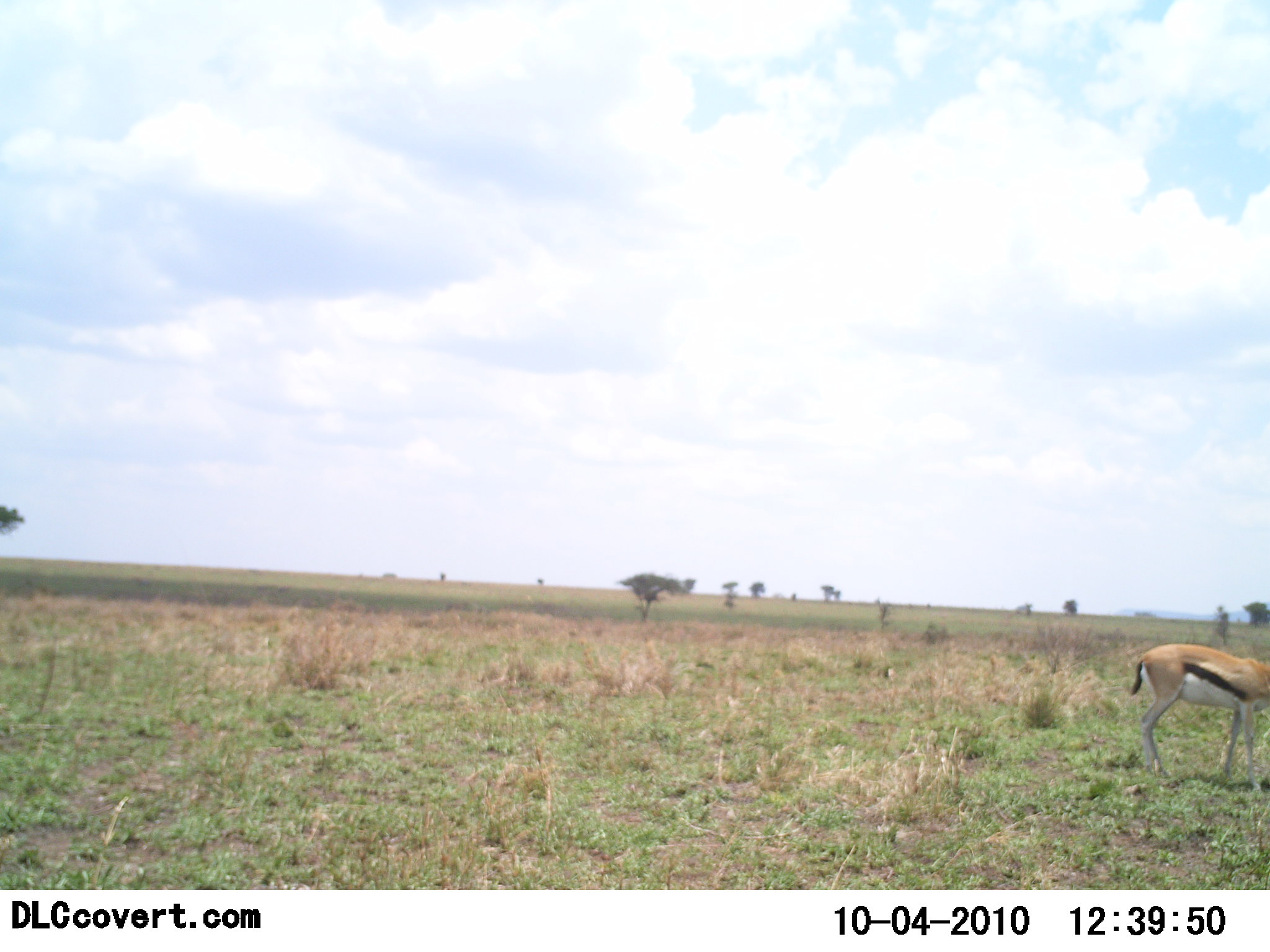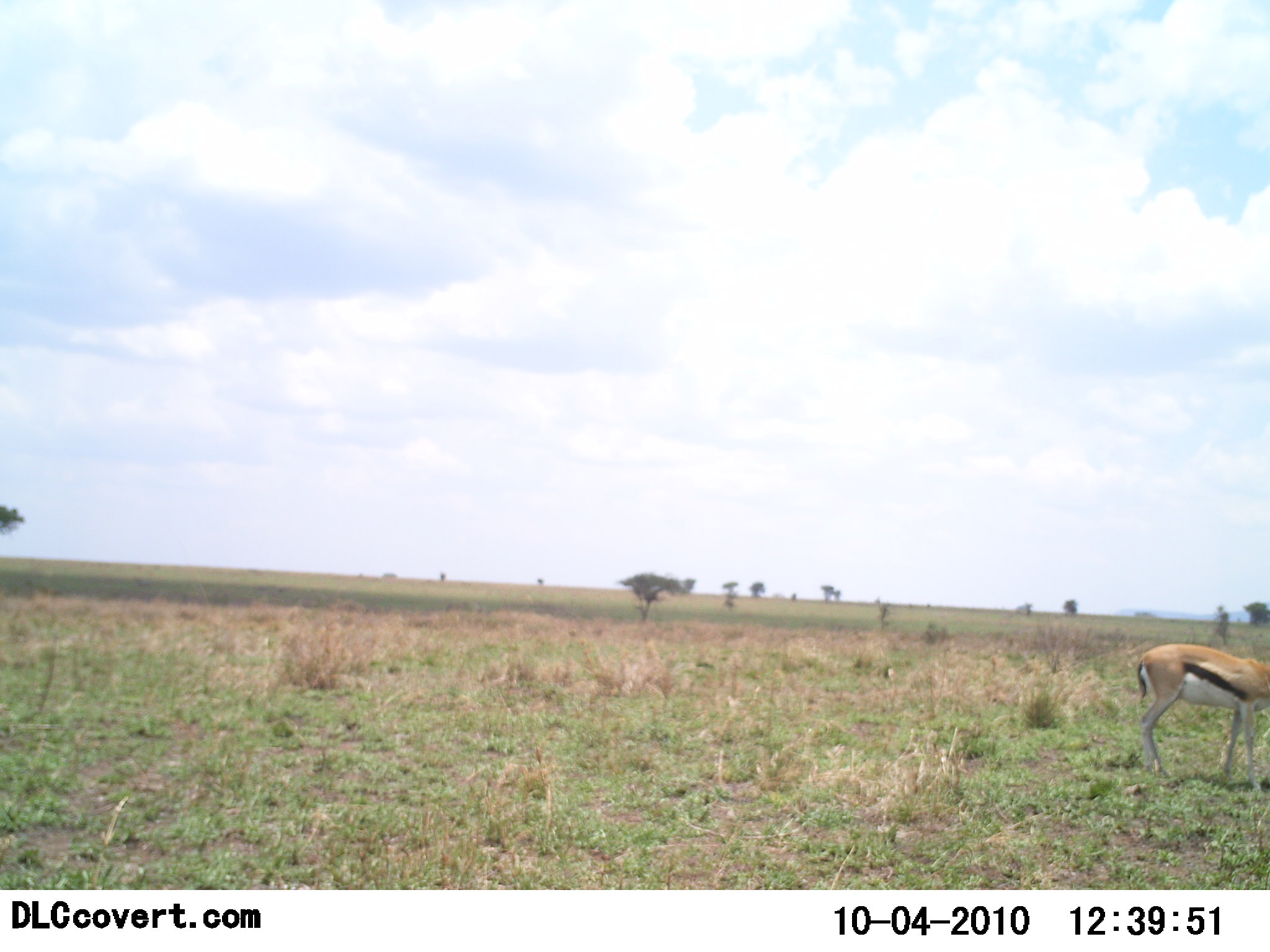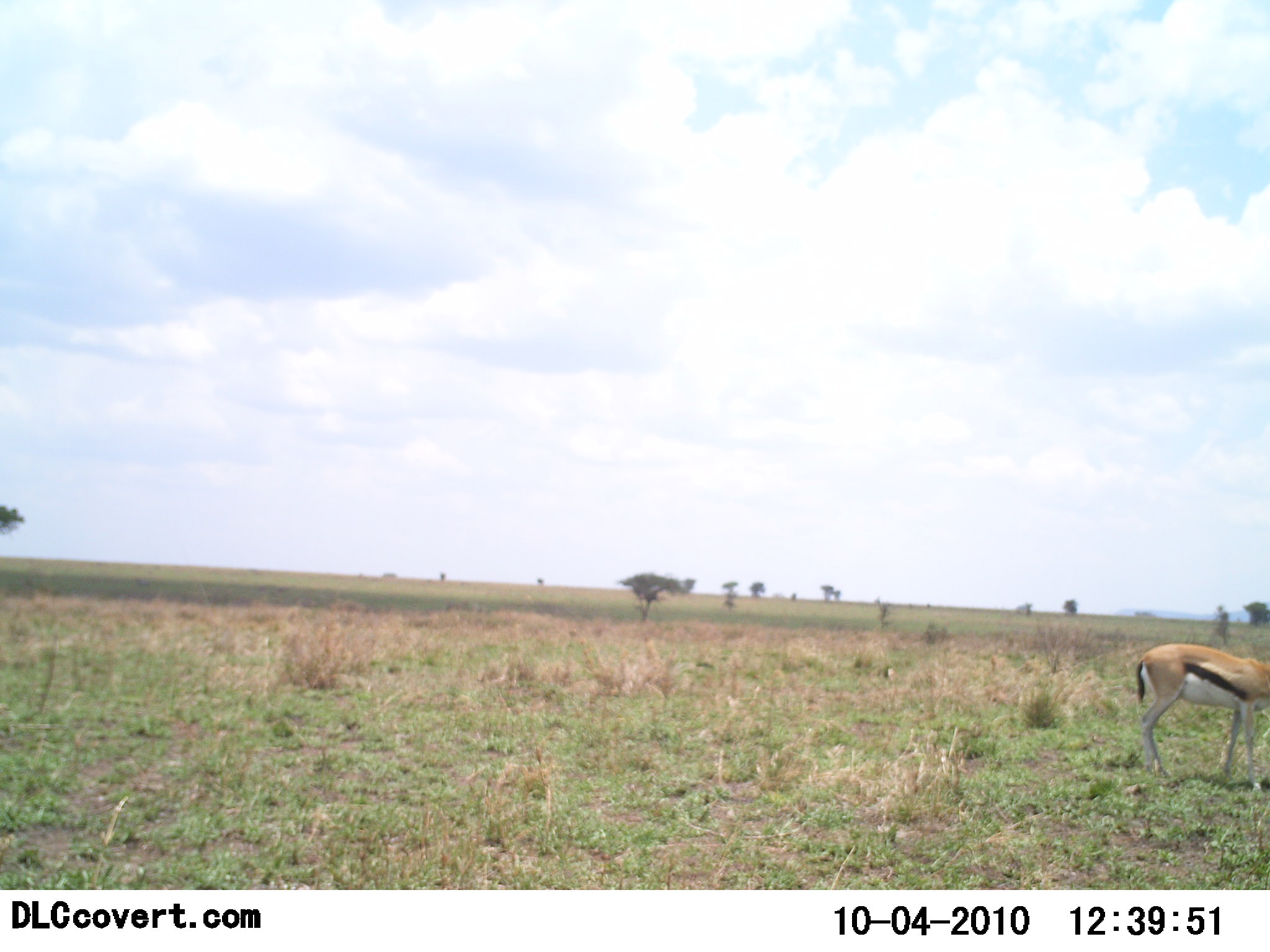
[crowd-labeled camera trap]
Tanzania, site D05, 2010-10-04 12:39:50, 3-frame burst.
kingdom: Animalia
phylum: Chordata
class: Mammalia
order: Artiodactyla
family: Bovidae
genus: Eudorcas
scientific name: Eudorcas thomsonii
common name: thomson's gazelle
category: gazellethomsons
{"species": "gazellethomsons (thomson's gazelle) (Eudorcas thomsonii)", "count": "1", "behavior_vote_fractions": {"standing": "94%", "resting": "6%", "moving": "0%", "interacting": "0%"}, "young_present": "0%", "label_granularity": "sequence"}